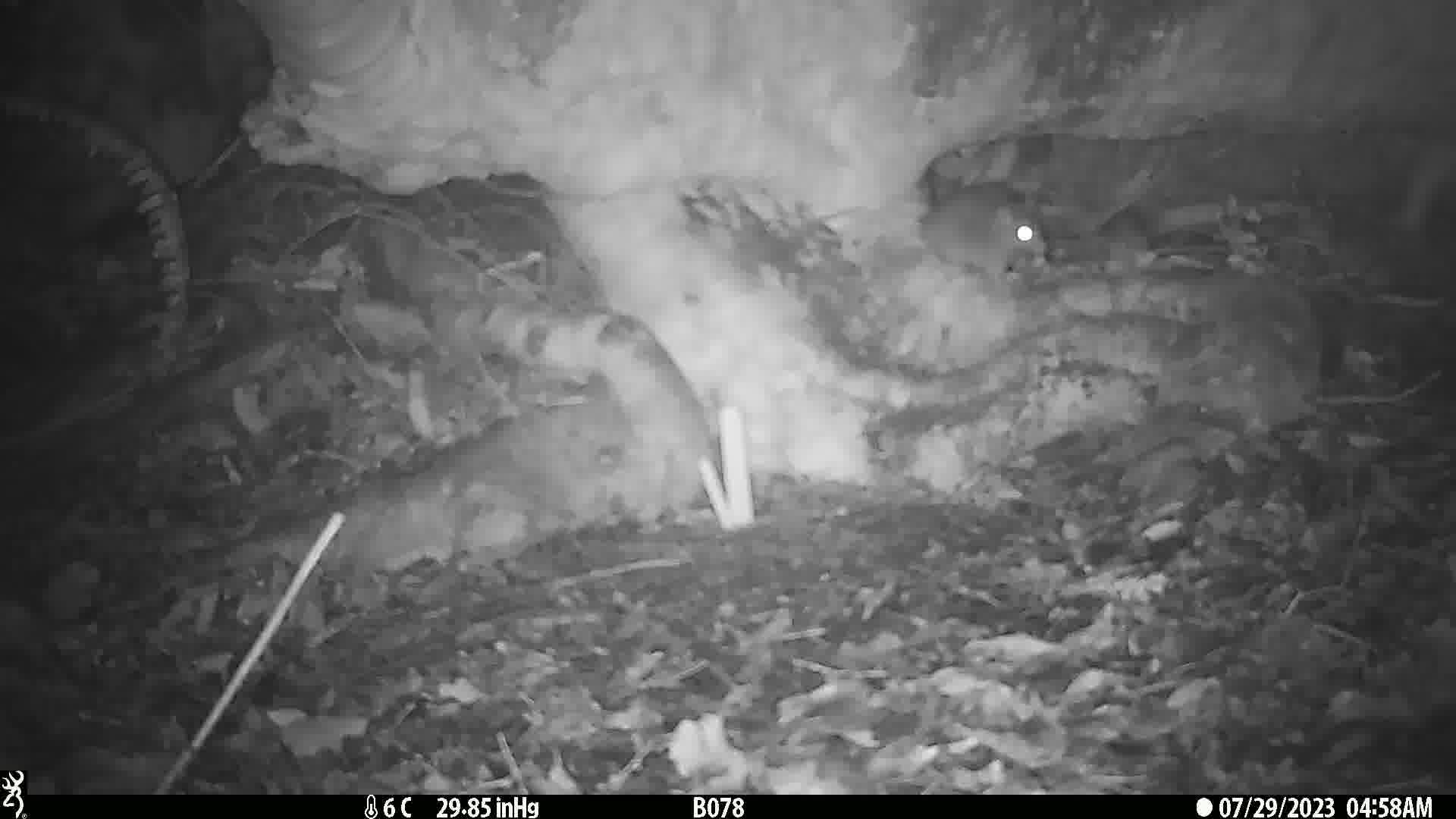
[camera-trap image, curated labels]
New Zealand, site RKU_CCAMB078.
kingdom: Animalia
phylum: Chordata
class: Mammalia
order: Rodentia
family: Muridae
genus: Rattus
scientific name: Rattus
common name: rat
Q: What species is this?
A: Rat (Rattus).